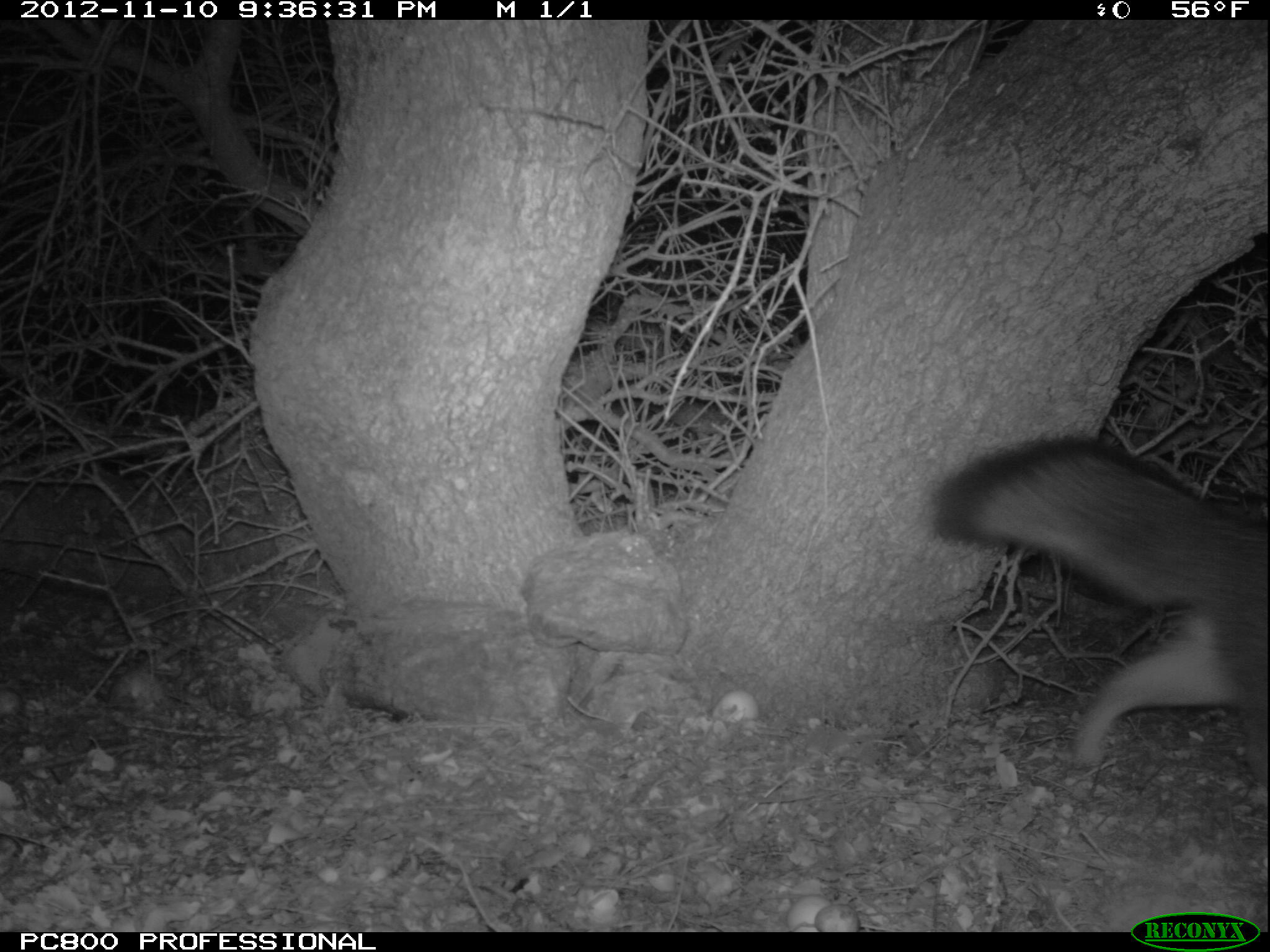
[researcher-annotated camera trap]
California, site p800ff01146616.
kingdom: Animalia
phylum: Chordata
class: Mammalia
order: Carnivora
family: Canidae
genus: Urocyon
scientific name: Urocyon littoralis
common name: island fox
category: fox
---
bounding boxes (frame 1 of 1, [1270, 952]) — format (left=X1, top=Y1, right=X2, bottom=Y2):
fox: (left=930, top=434, right=1268, bottom=809)